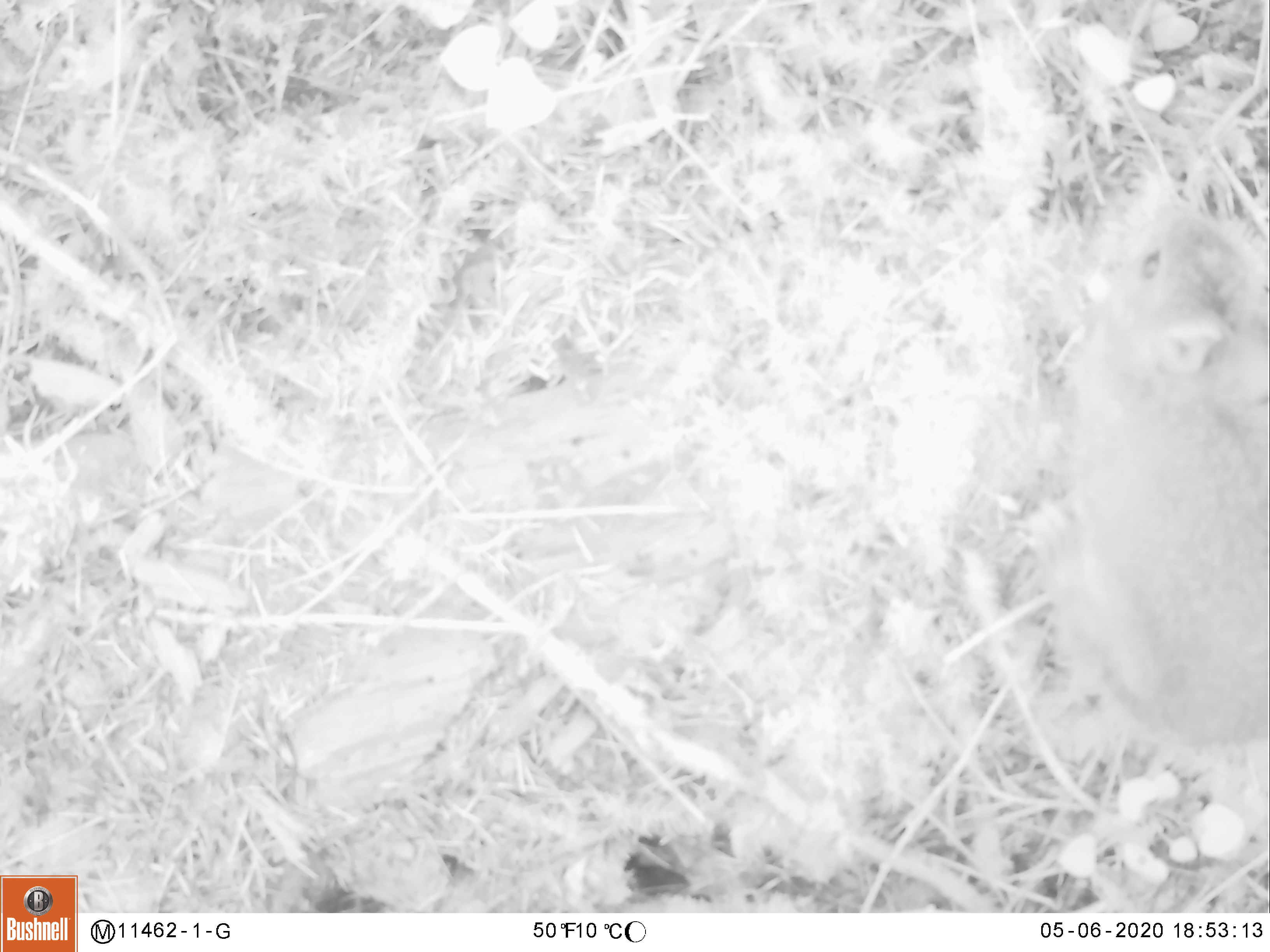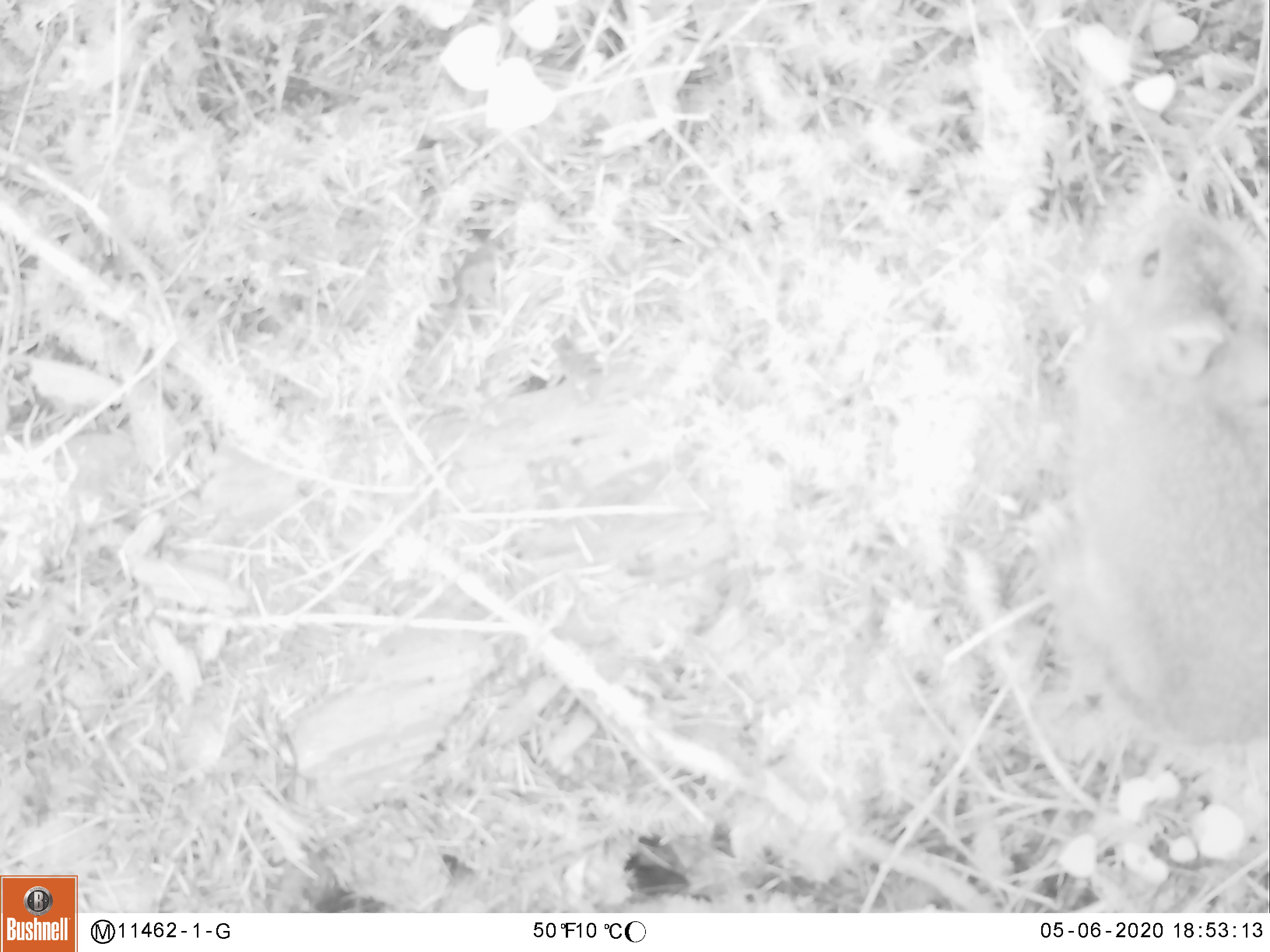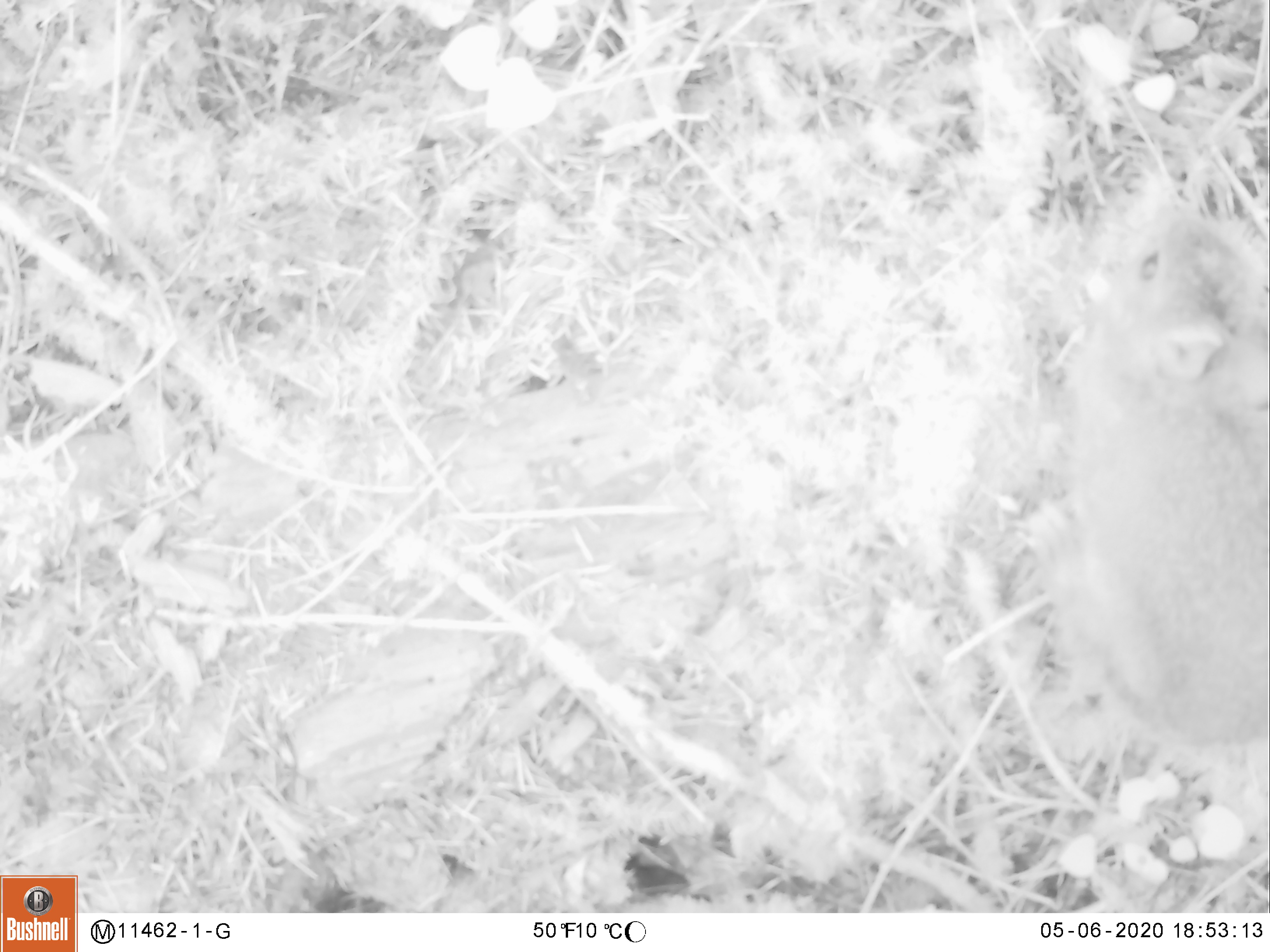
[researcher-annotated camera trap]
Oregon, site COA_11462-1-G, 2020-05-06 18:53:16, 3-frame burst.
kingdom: Animalia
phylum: Chordata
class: Mammalia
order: Lagomorpha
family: Leporidae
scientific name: Leporidae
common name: hares and rabbits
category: leporidae family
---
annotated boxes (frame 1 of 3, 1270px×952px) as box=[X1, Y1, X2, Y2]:
leporidae family: box=[1053, 194, 1267, 784]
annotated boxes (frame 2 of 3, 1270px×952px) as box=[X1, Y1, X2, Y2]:
leporidae family: box=[1053, 201, 1269, 776]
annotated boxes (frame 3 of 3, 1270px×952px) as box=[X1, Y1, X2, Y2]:
leporidae family: box=[1050, 204, 1267, 766]